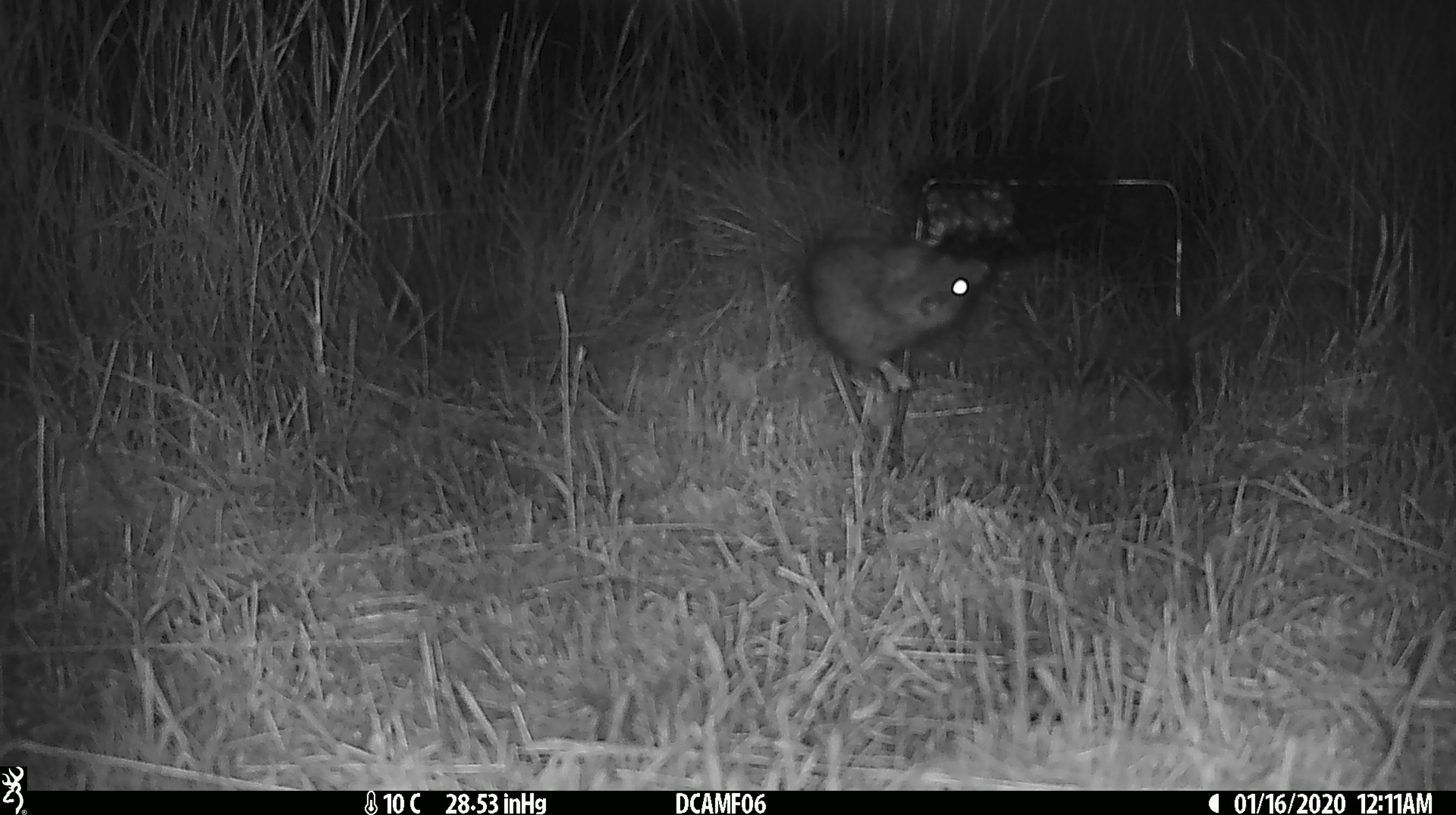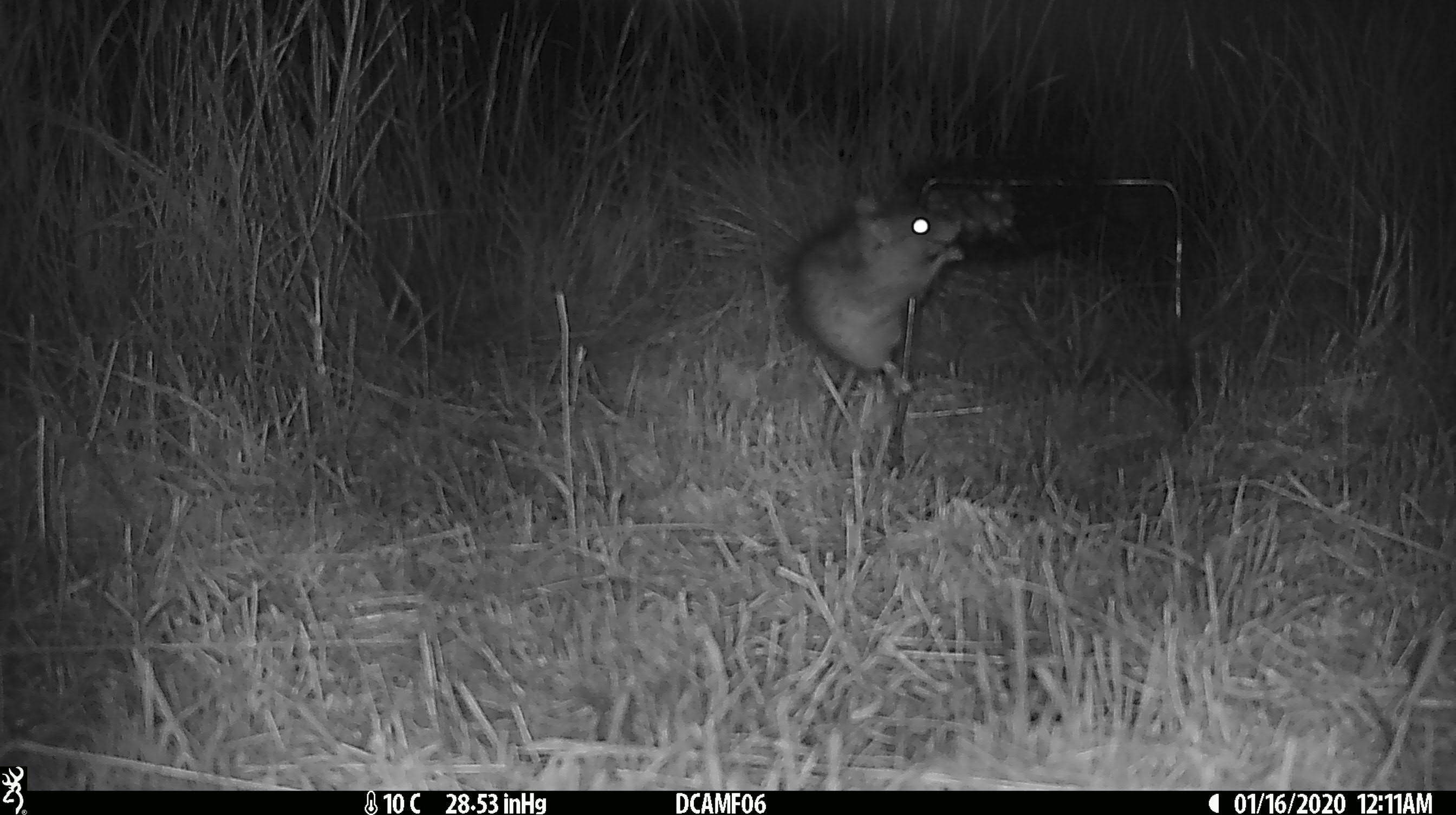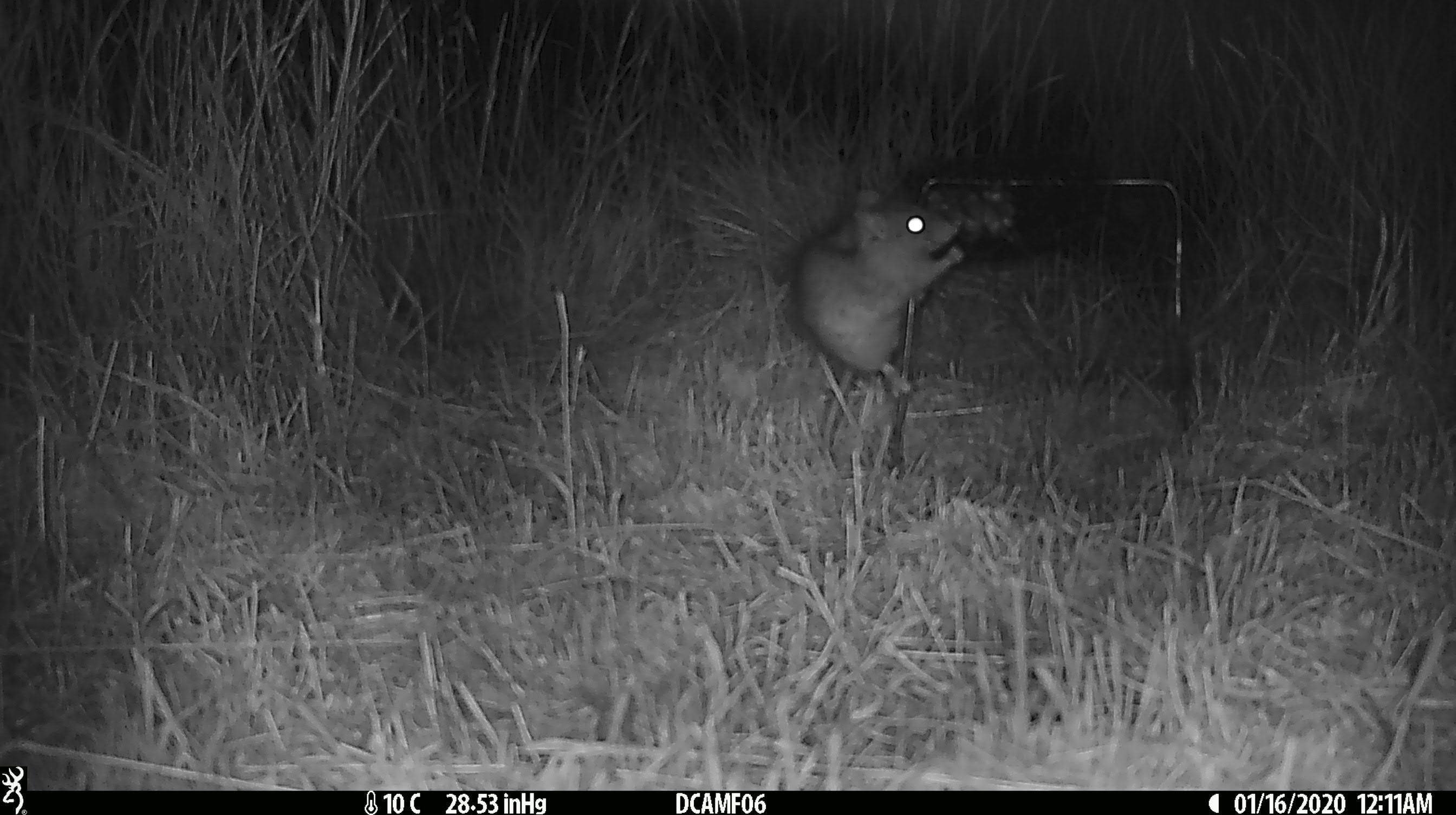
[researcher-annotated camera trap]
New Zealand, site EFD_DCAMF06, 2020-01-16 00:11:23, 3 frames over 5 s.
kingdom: Animalia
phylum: Chordata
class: Mammalia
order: Rodentia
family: Muridae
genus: Rattus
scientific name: Rattus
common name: rat